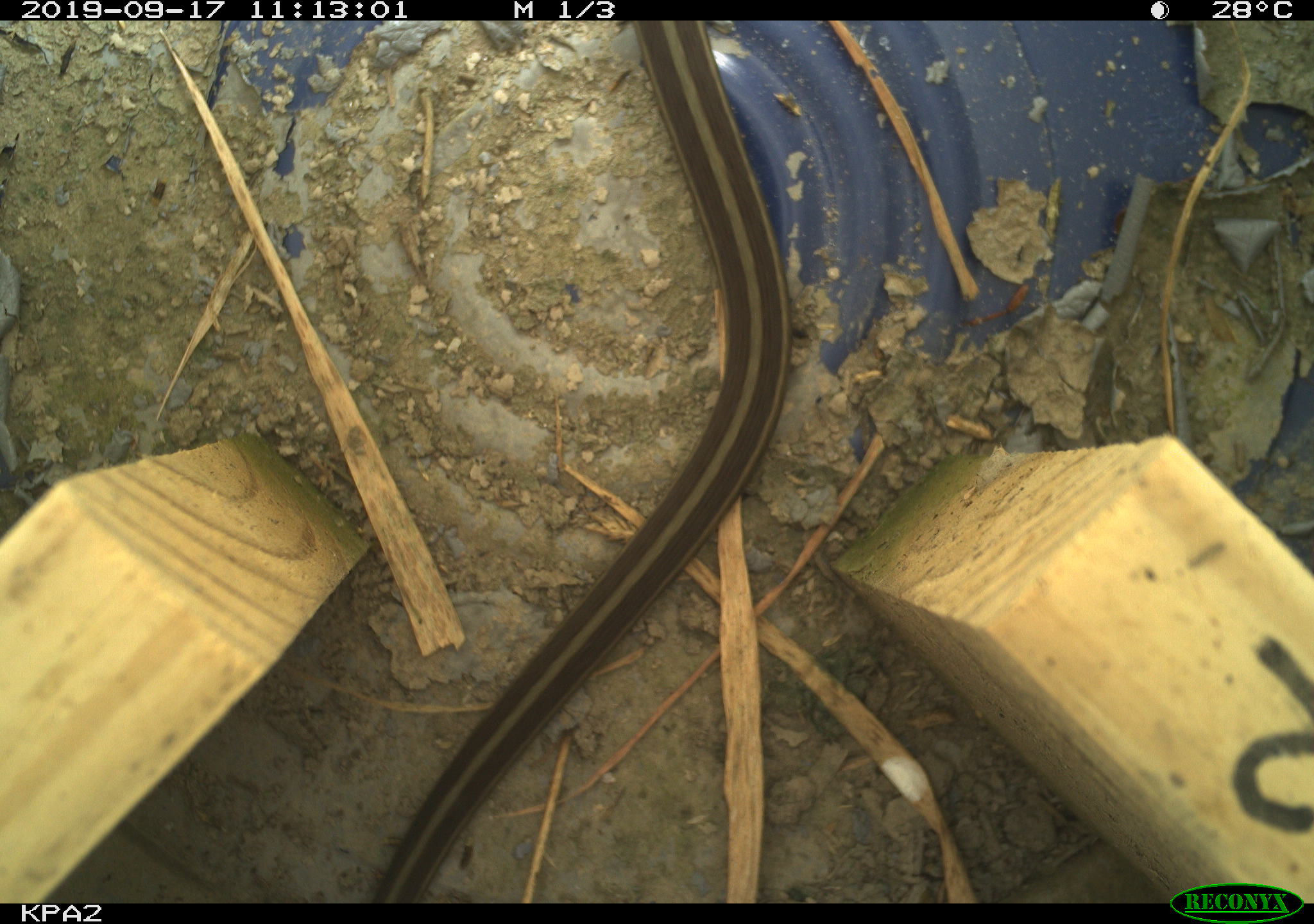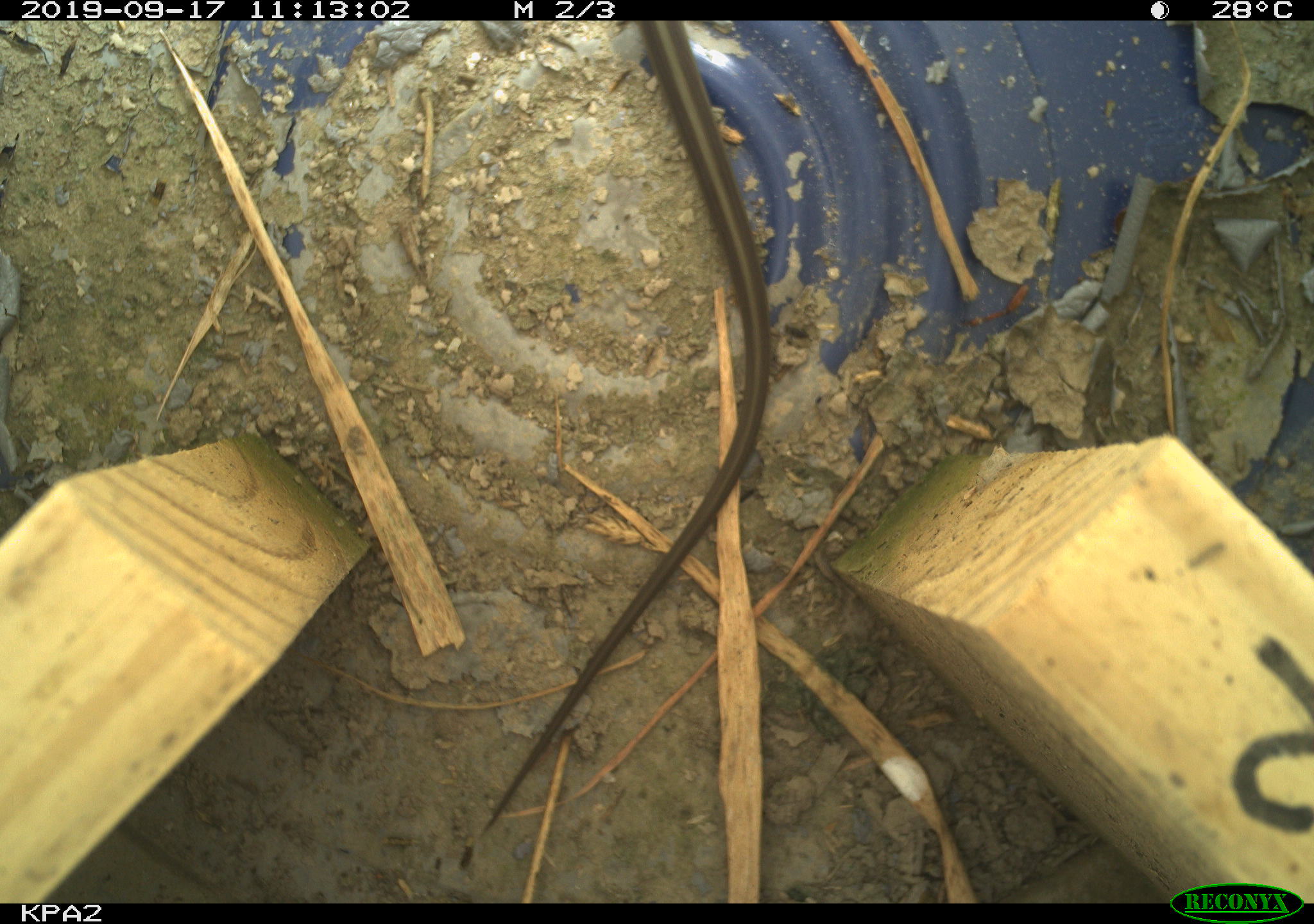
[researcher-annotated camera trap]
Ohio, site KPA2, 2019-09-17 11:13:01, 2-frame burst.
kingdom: Animalia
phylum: Chordata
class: Reptilia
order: Squamata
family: Colubridae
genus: Thamnophis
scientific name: Thamnophis sirtalis sirtalis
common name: eastern gartersnake